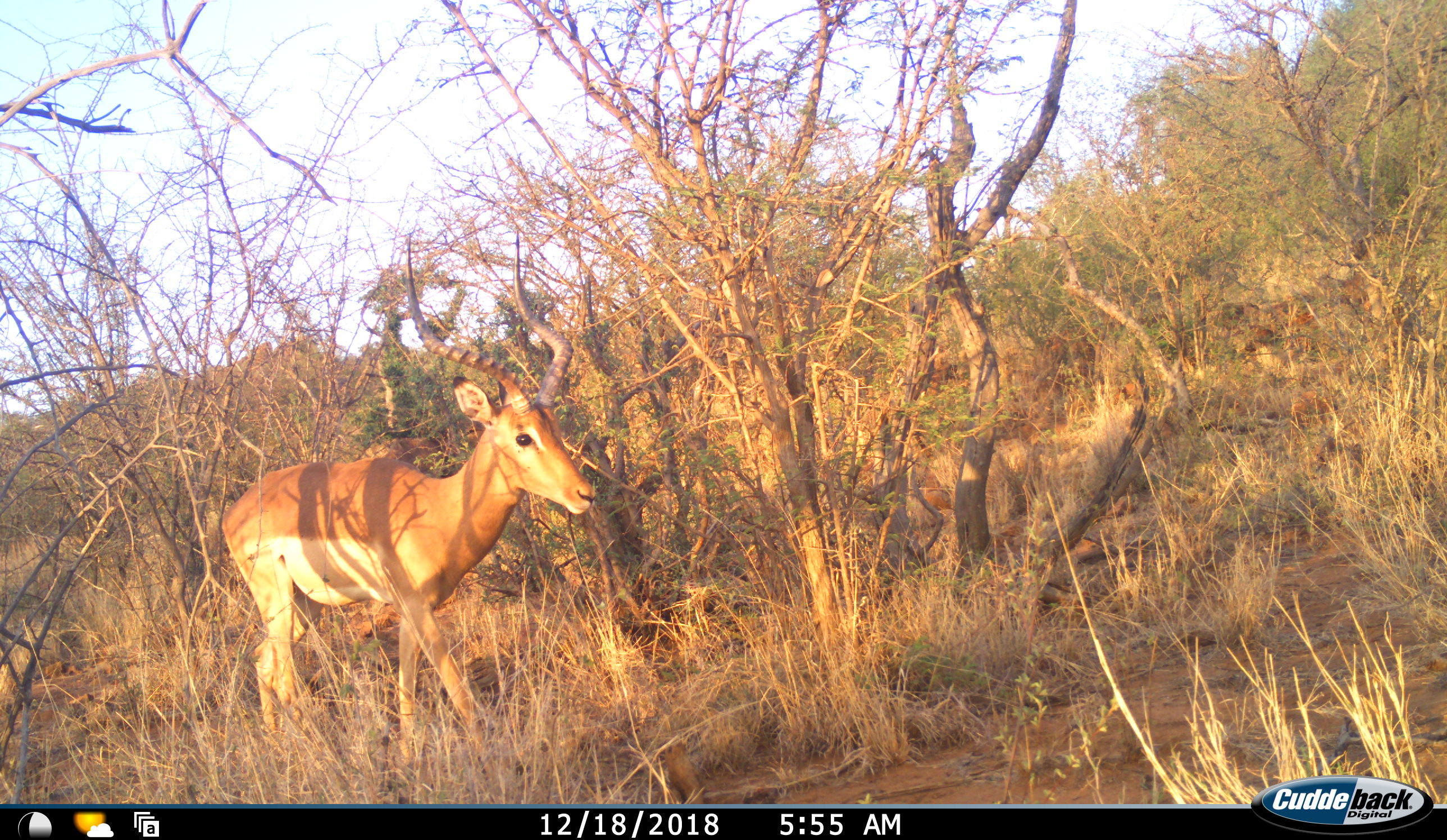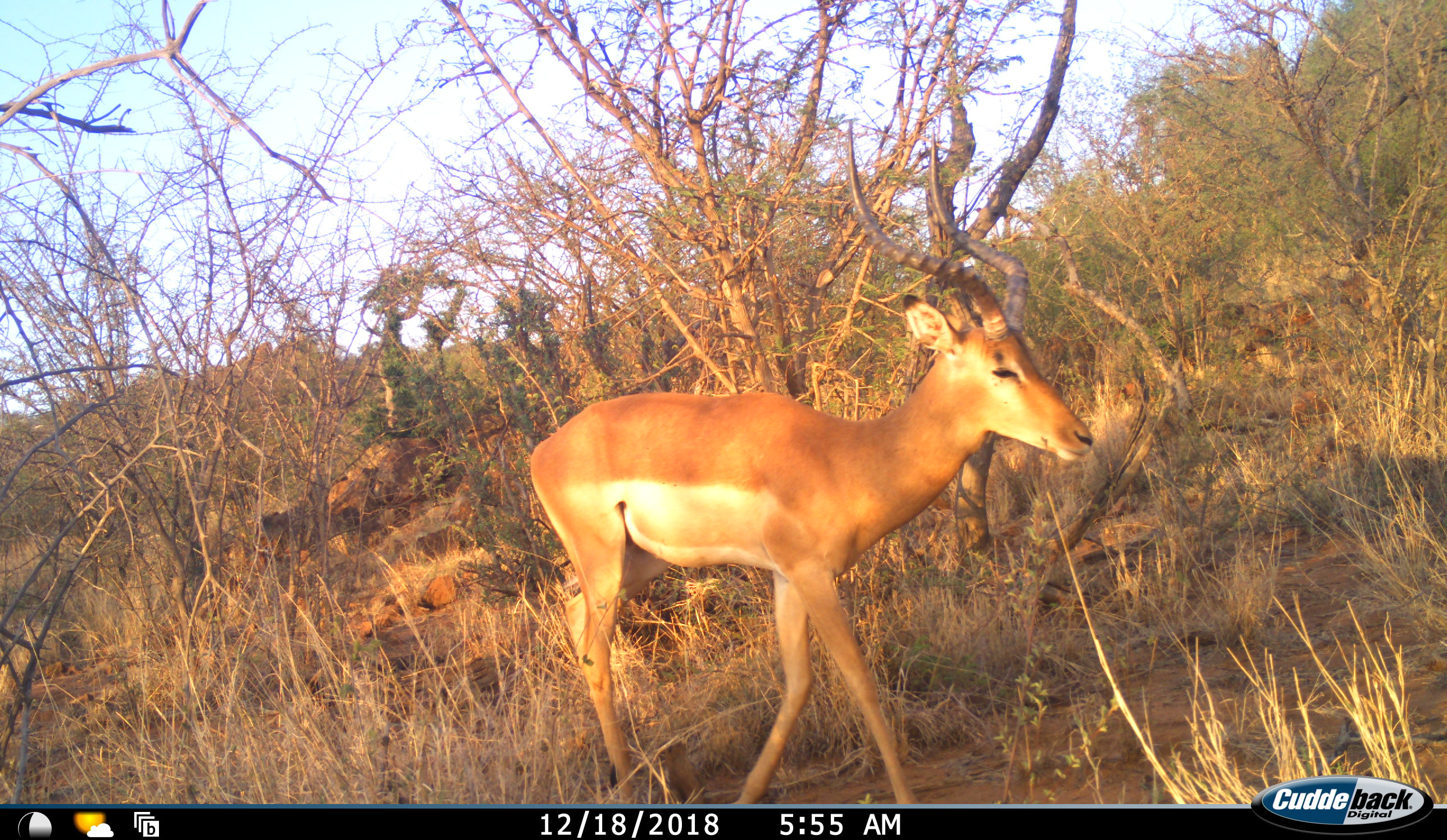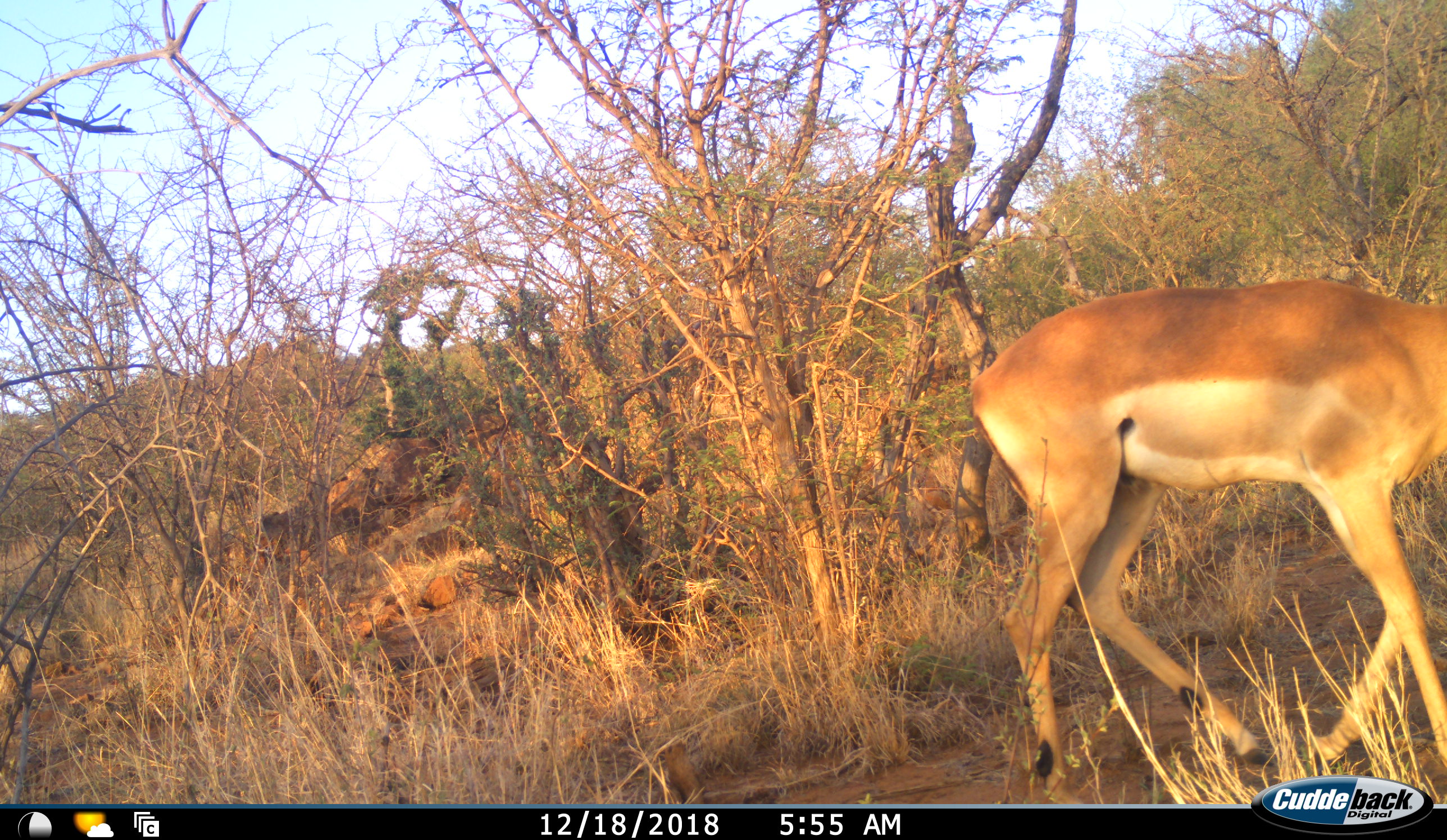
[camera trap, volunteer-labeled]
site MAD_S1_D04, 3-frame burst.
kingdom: Animalia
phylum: Chordata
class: Mammalia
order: Artiodactyla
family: Bovidae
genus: Aepyceros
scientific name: Aepyceros melampus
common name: impala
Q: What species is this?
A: Impala (Aepyceros melampus).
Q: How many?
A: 1.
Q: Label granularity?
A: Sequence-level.